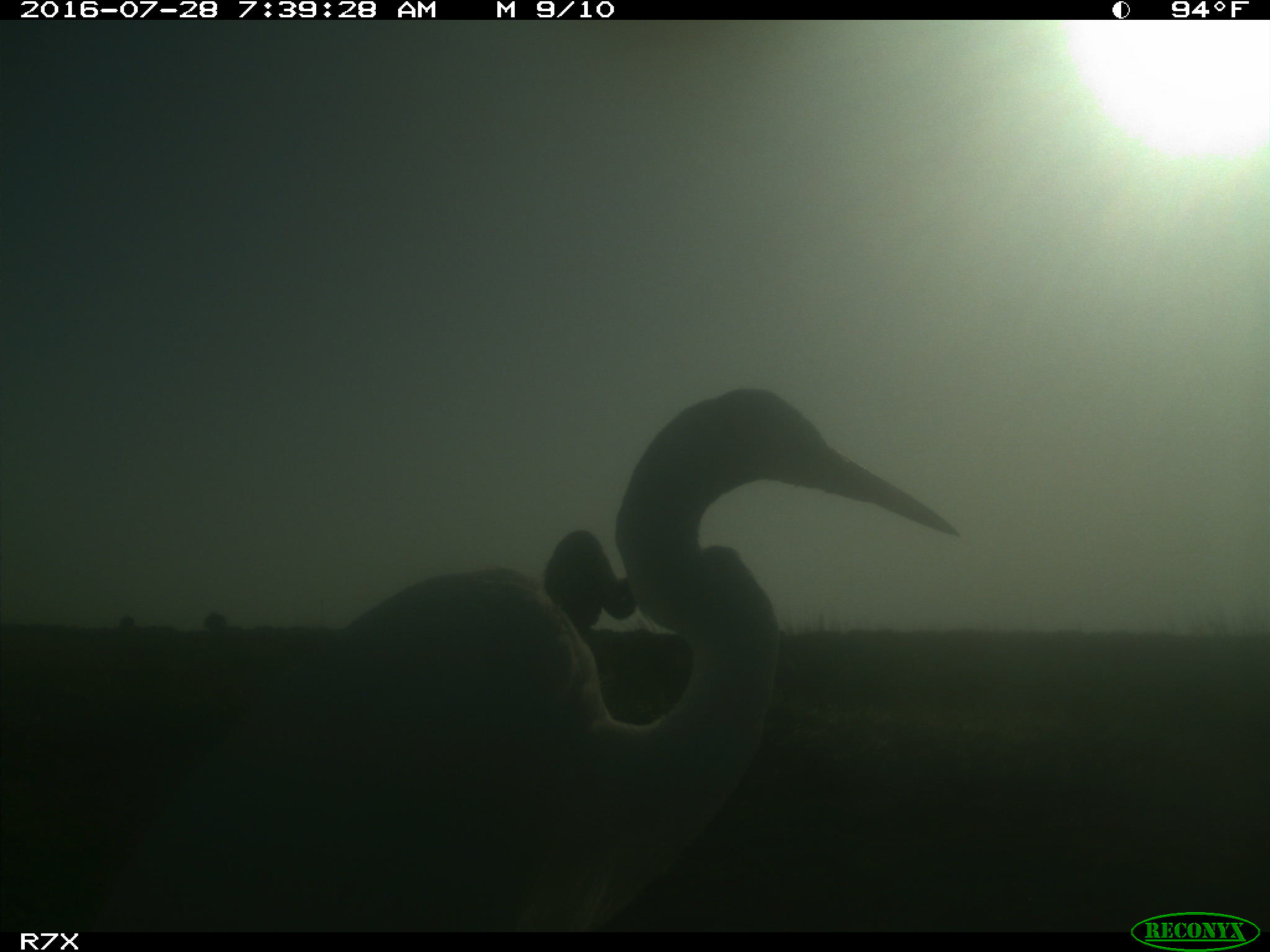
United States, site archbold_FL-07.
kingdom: Animalia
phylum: Chordata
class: Aves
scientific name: Aves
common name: birds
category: unidentified bird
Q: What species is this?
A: Unidentified bird (birds) (Aves).